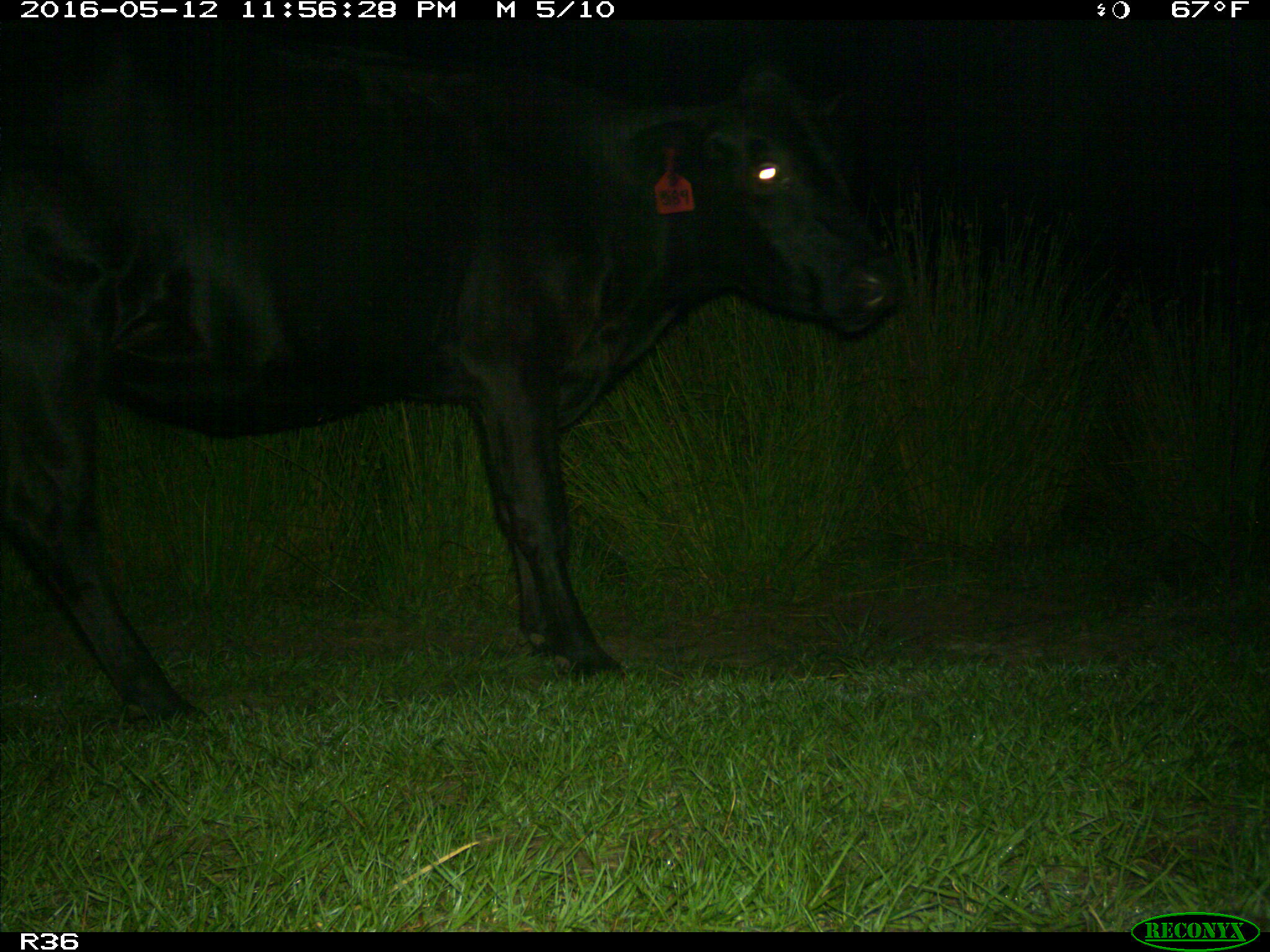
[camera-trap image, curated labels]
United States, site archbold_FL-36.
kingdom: Animalia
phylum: Chordata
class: Mammalia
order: Artiodactyla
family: Bovidae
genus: Bos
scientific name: Bos taurus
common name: domestic cow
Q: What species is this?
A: Bos taurus (domestic cow).